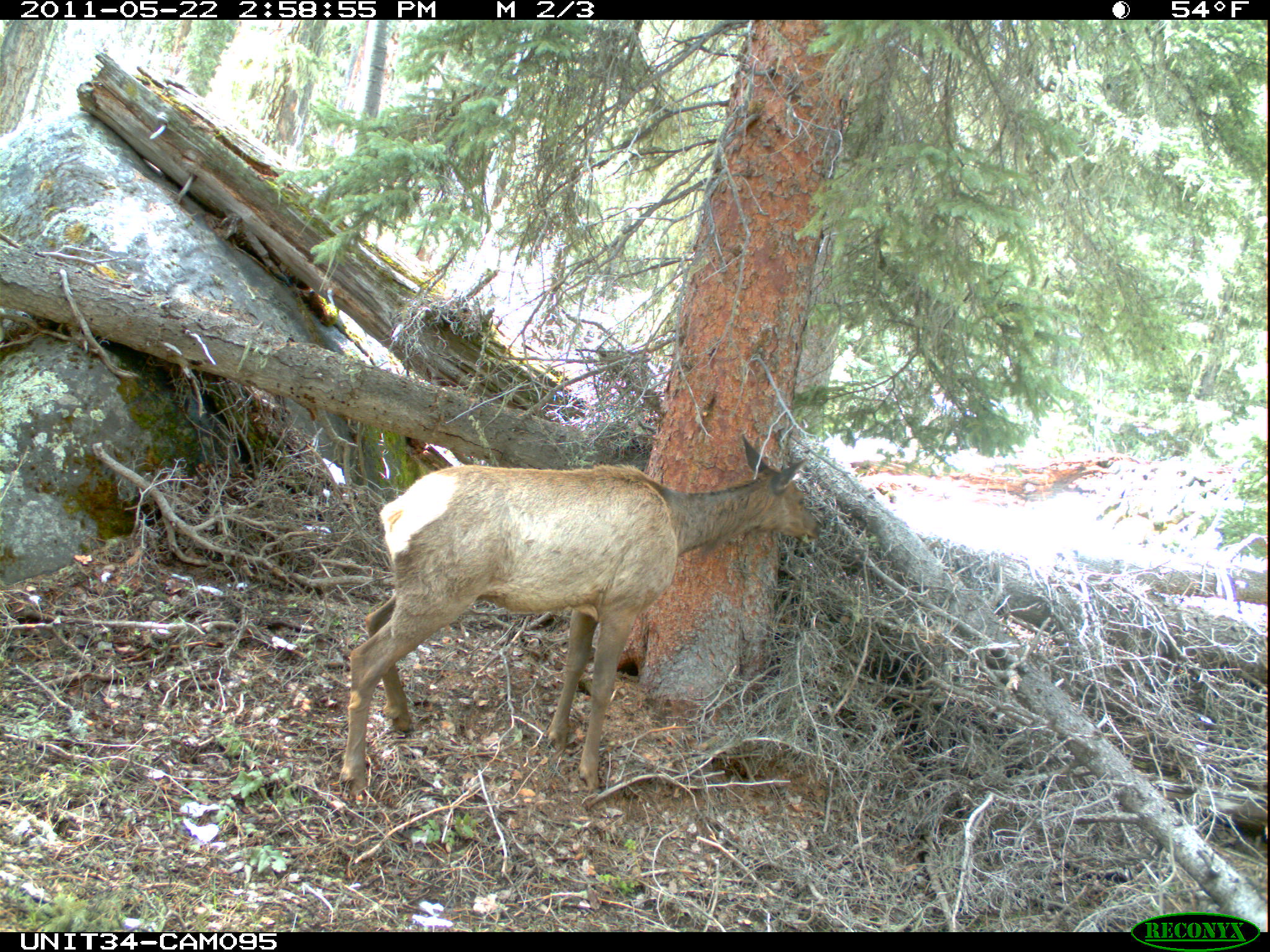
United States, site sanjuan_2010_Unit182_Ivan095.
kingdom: Animalia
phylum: Chordata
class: Mammalia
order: Artiodactyla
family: Cervidae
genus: Cervus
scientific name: Cervus elaphus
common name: red deer